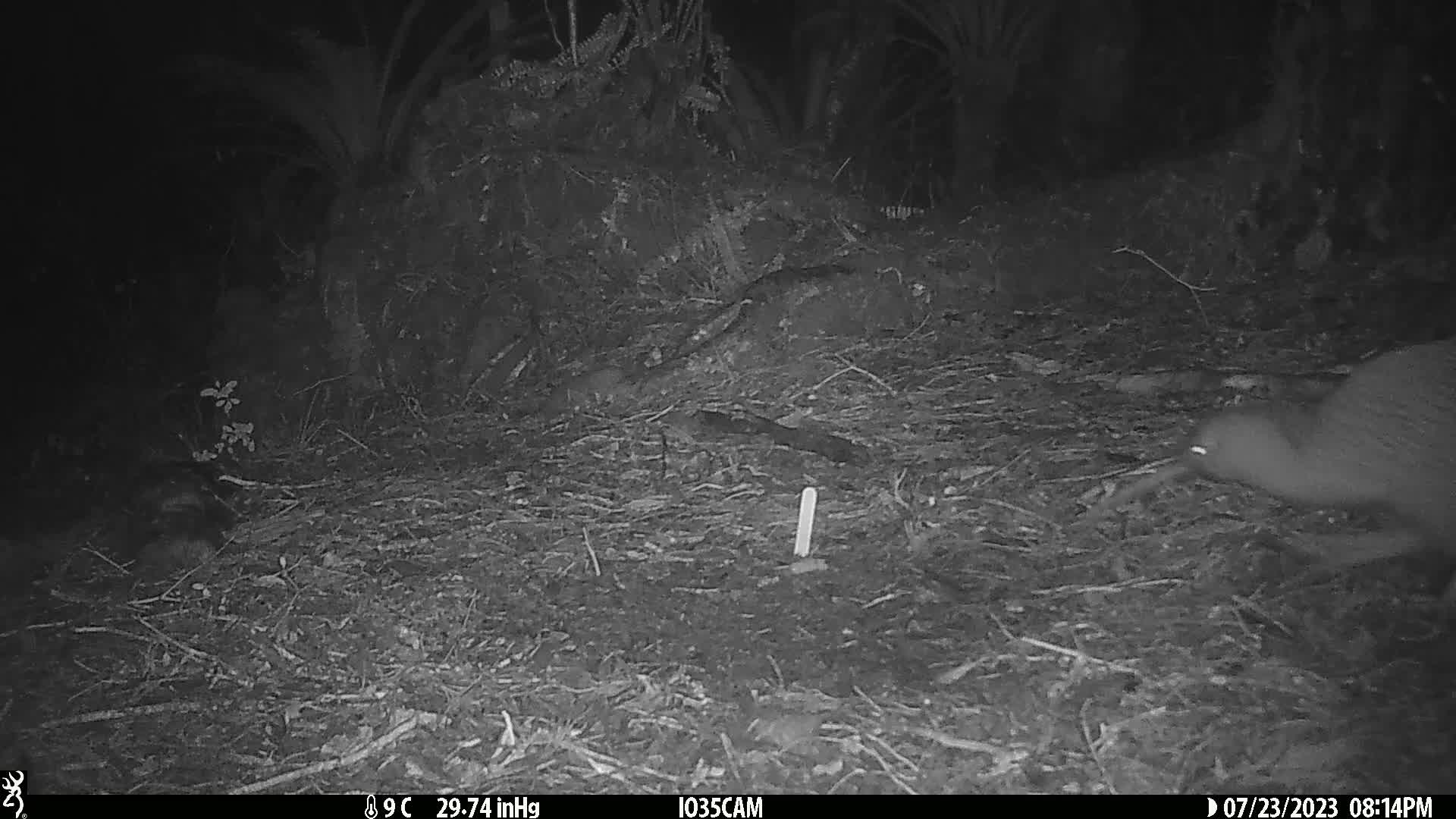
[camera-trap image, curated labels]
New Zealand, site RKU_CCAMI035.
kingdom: Animalia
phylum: Chordata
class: Aves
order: Apterygiformes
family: Apterygidae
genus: Apteryx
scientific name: Apteryx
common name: kiwi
Kiwi (Apteryx).